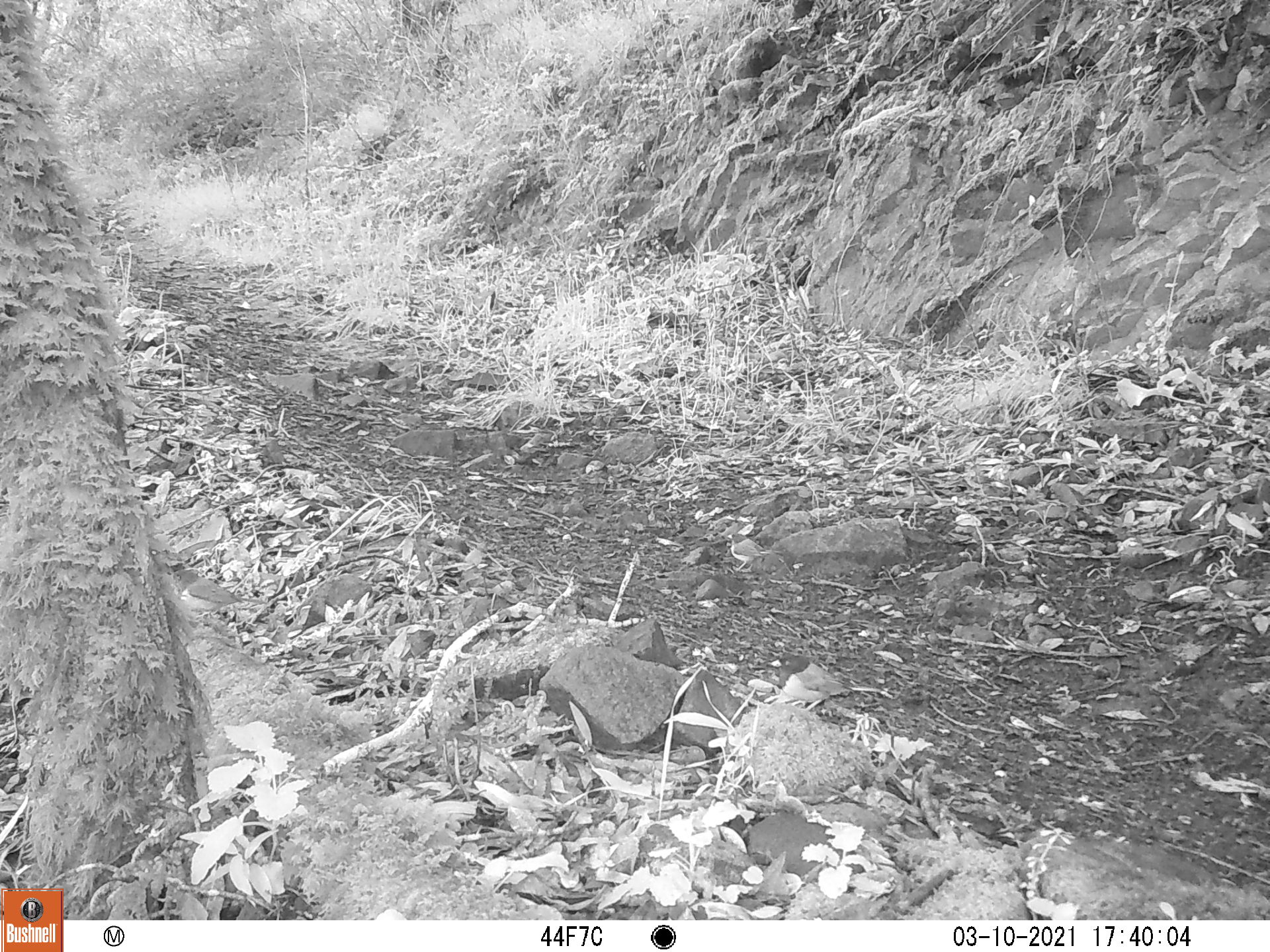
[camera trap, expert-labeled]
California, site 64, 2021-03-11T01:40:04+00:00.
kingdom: Animalia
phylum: Chordata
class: Aves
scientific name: Aves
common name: bird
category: unknown bird